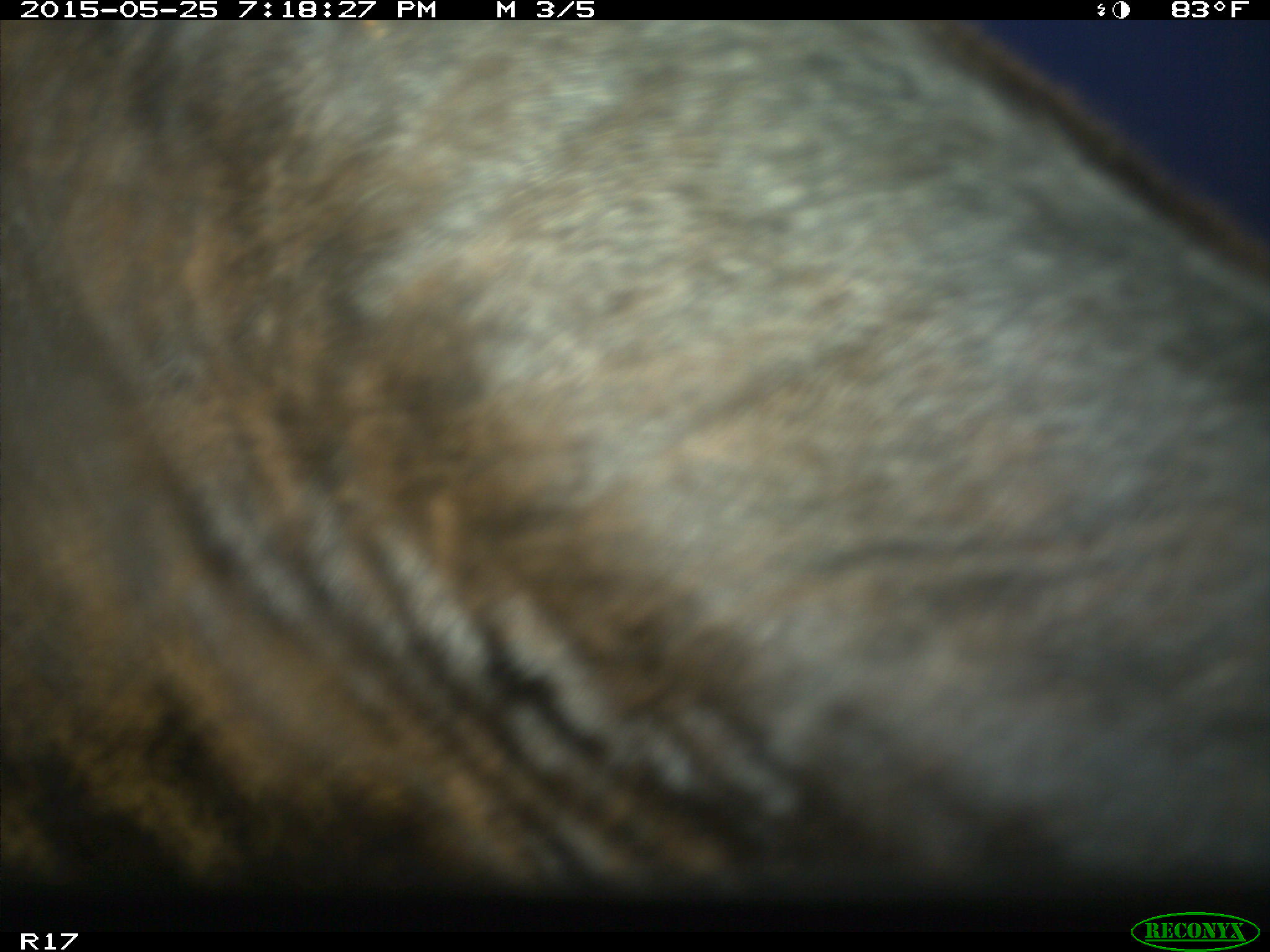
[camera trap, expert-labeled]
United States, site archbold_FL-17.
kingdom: Animalia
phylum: Chordata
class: Mammalia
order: Artiodactyla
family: Bovidae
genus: Bos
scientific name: Bos taurus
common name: domestic cow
Bos taurus (domestic cow).